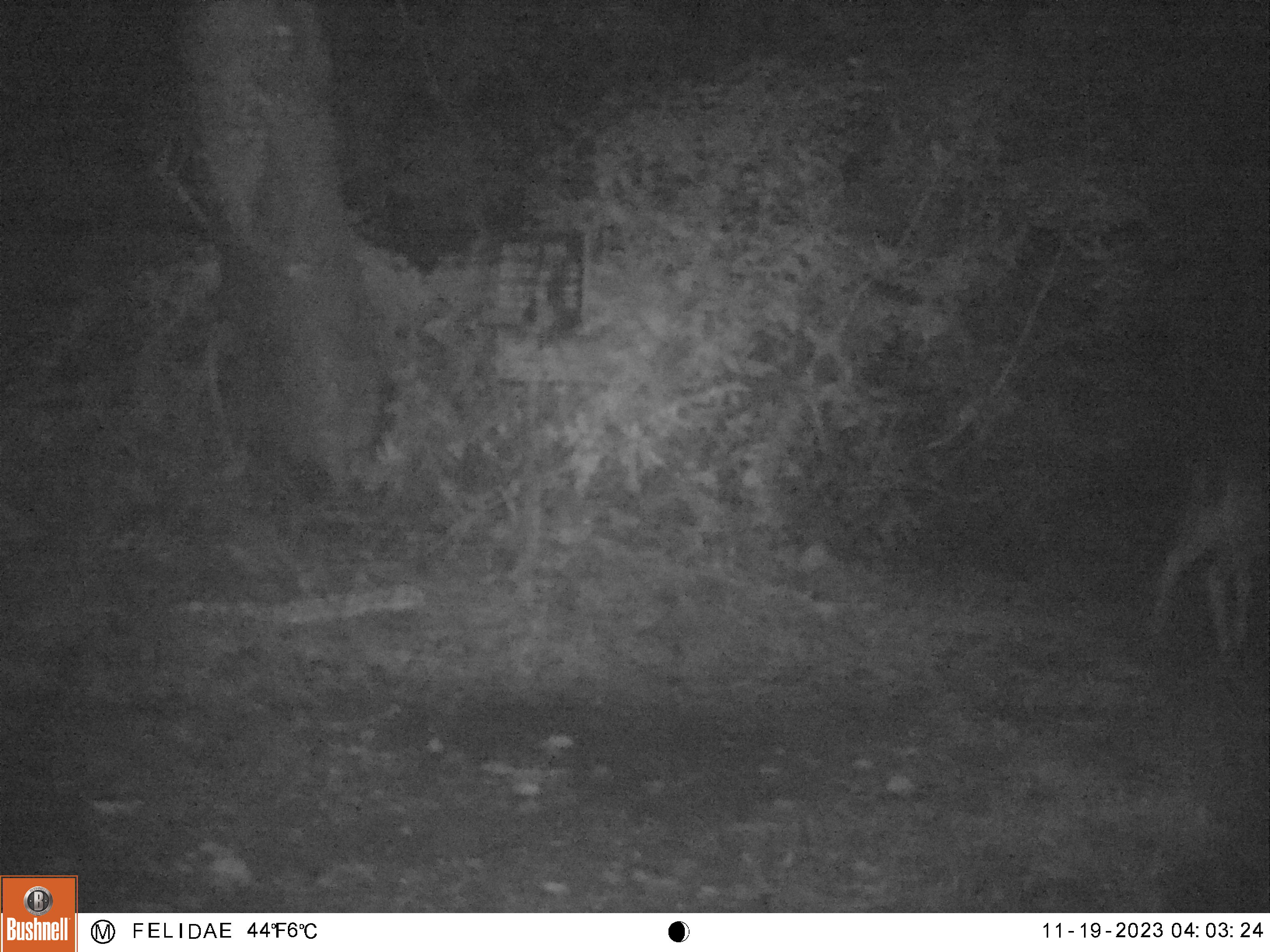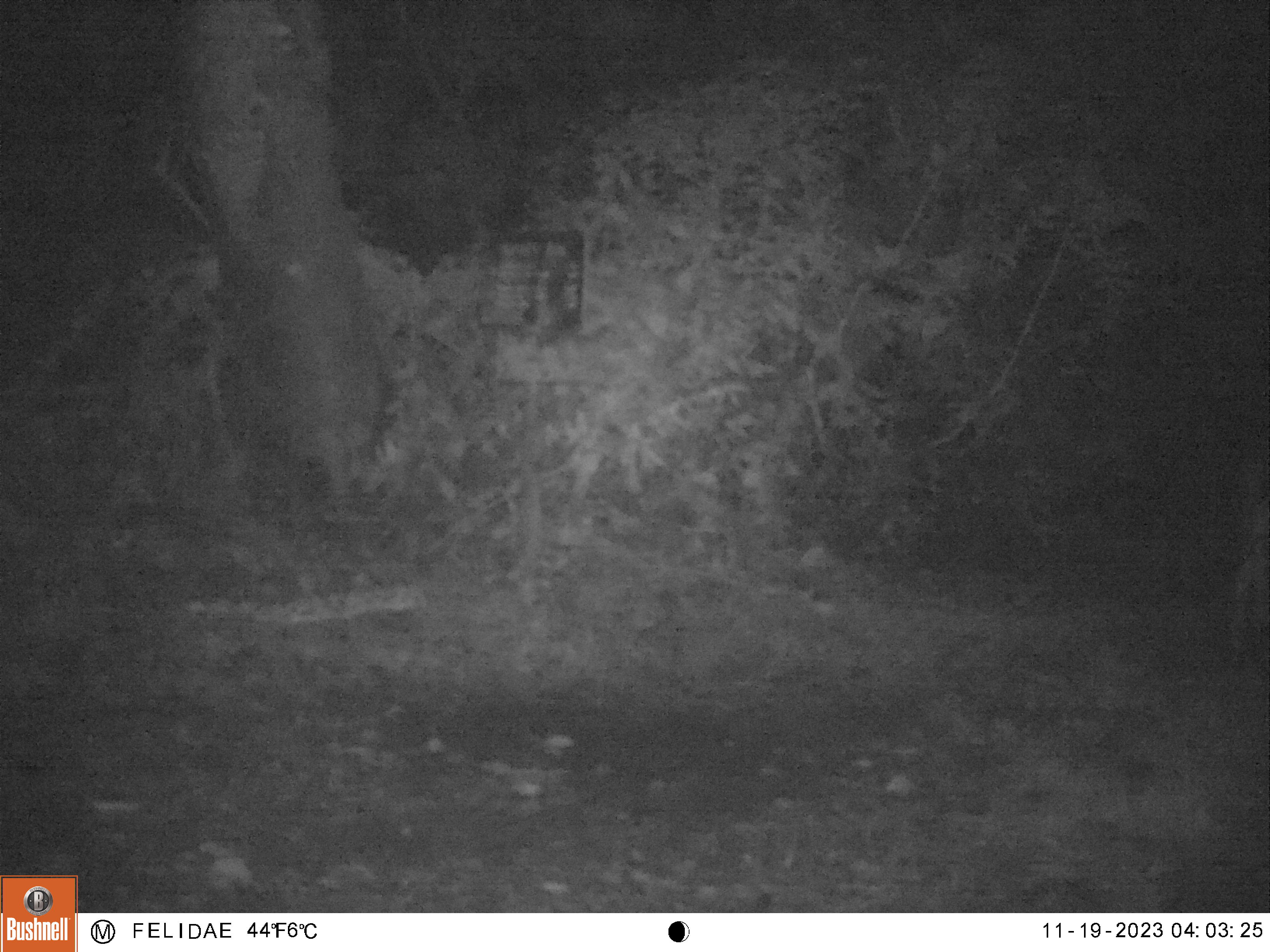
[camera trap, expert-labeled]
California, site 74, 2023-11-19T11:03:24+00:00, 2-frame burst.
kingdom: Animalia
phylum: Chordata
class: Mammalia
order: Artiodactyla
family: Cervidae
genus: Odocoileus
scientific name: Odocoileus hemionus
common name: mule deer